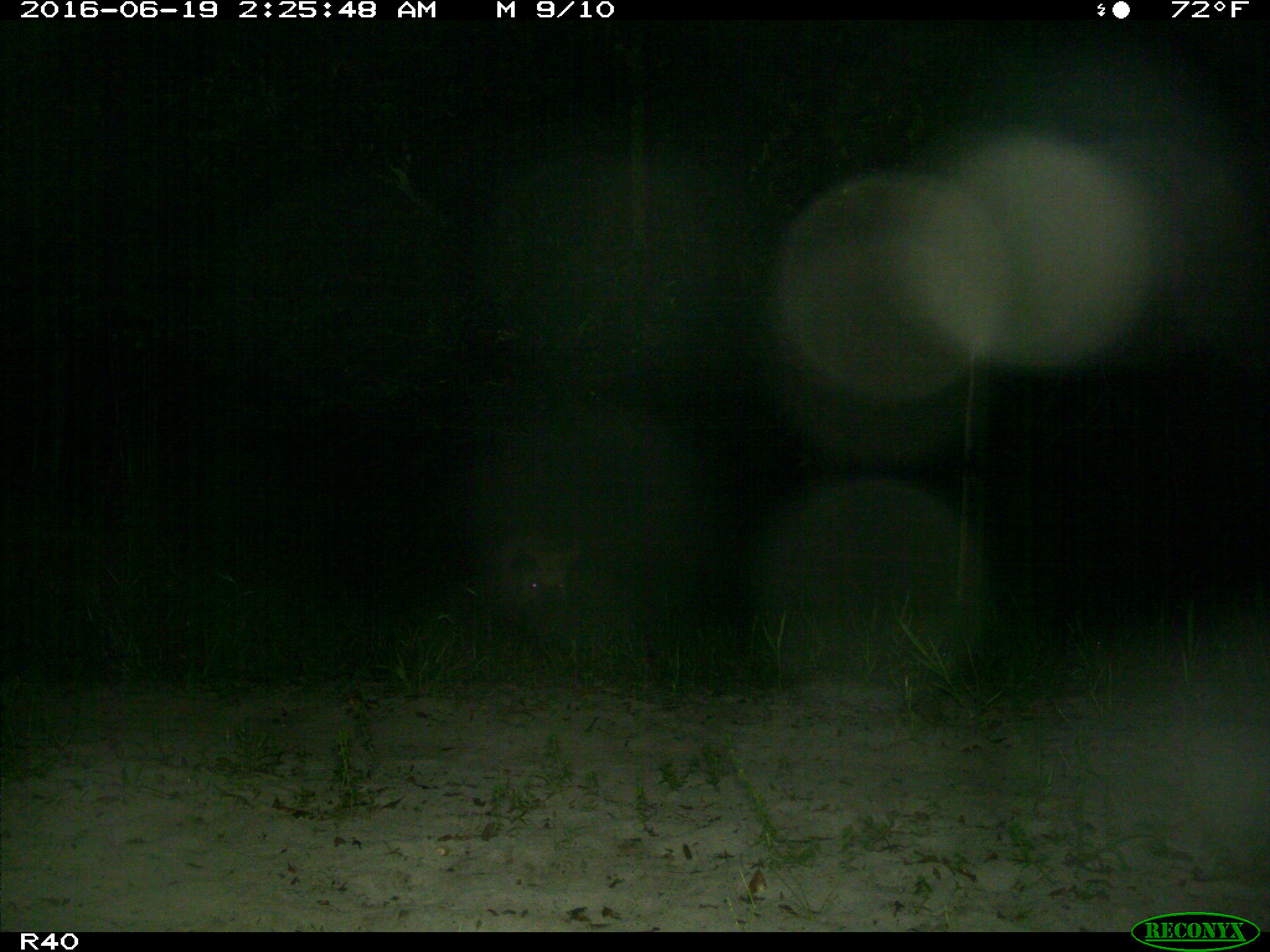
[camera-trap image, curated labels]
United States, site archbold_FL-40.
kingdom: Animalia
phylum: Chordata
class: Mammalia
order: Artiodactyla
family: Suidae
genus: Sus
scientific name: Sus scrofa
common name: wild boar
Sus scrofa (wild boar).